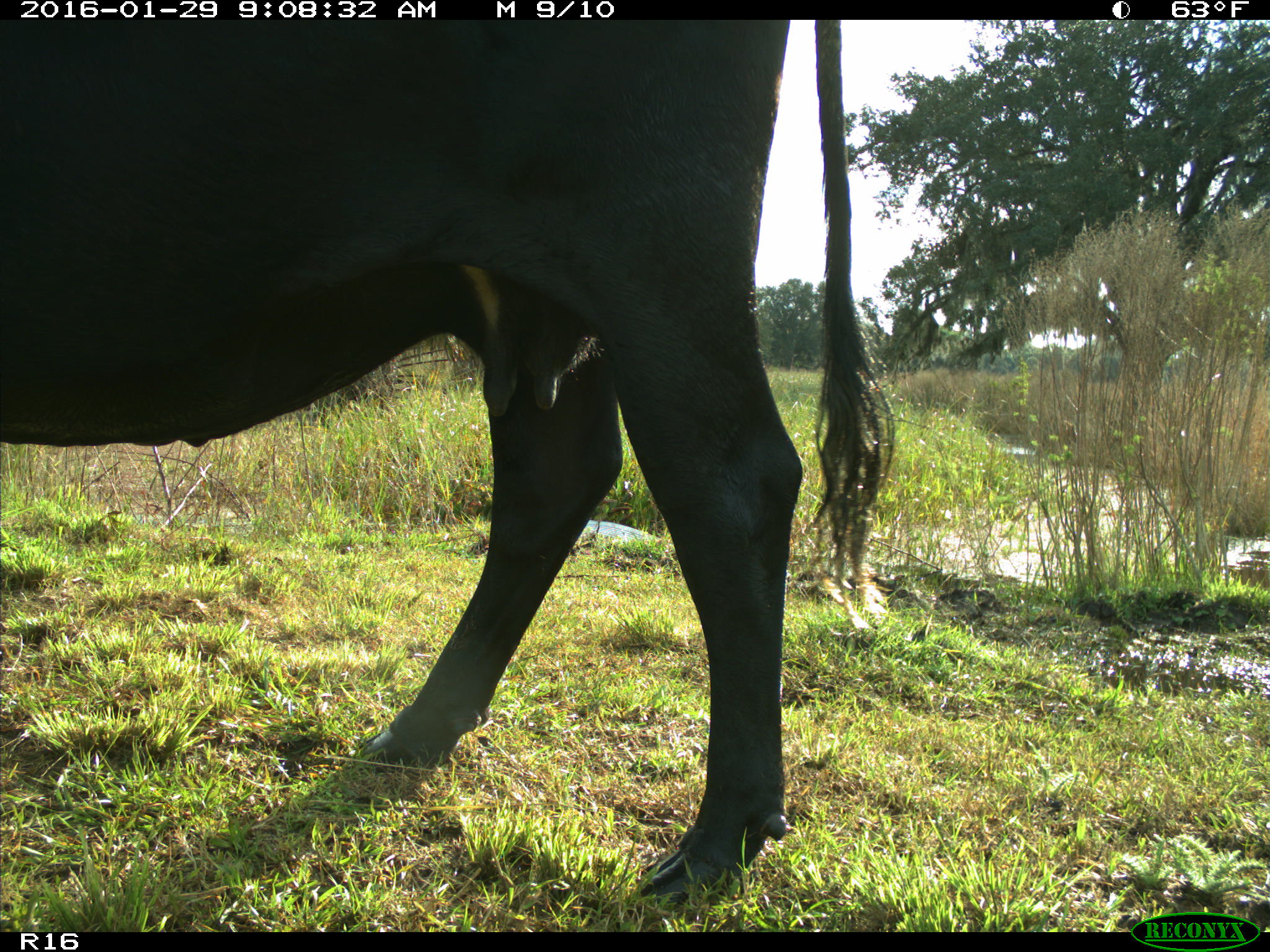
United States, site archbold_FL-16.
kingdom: Animalia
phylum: Chordata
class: Mammalia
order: Artiodactyla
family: Bovidae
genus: Bos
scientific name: Bos taurus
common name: domestic cow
Bos taurus (domestic cow).